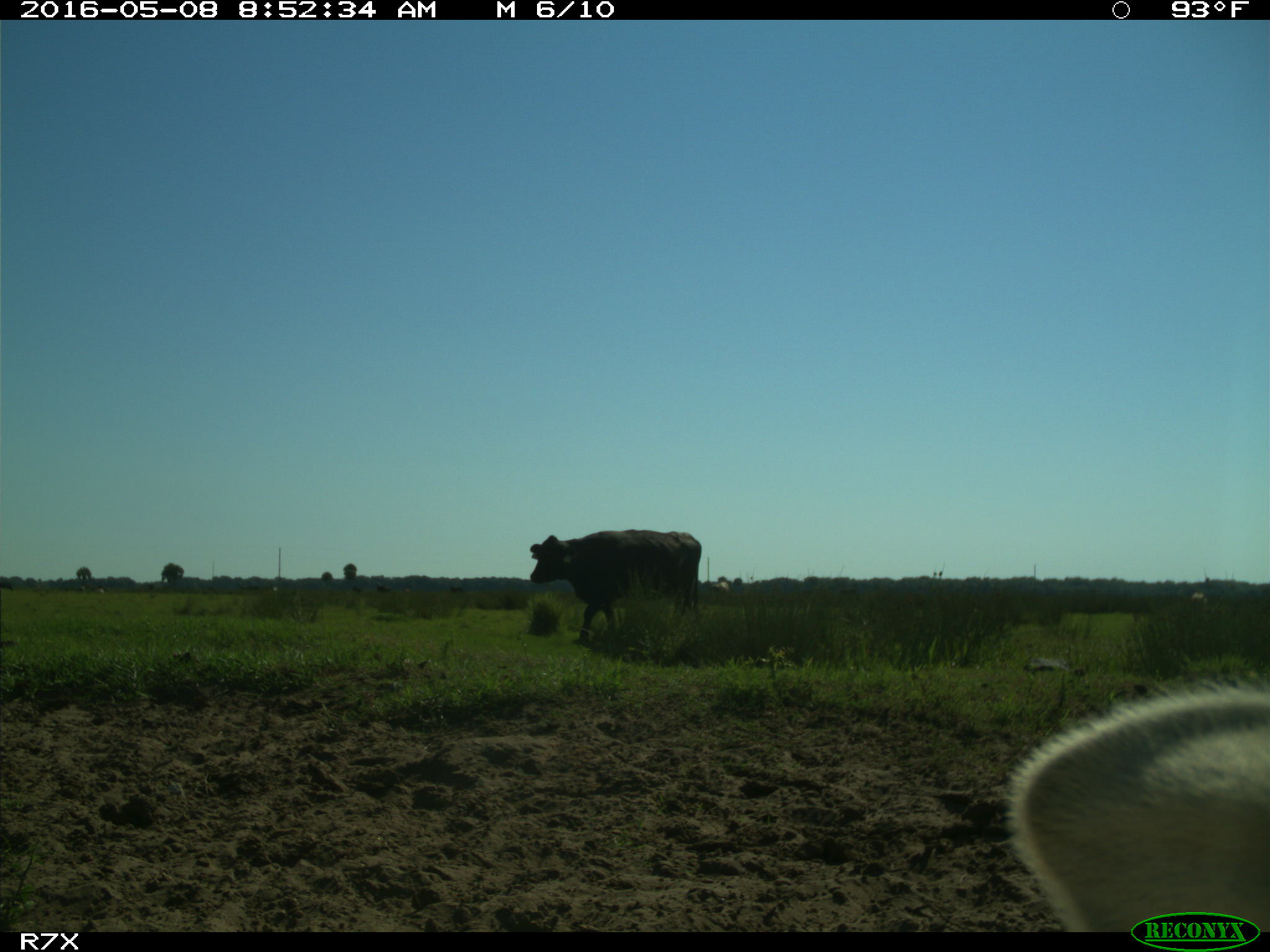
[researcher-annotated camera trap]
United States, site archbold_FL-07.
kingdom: Animalia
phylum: Chordata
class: Mammalia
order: Artiodactyla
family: Bovidae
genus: Bos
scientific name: Bos taurus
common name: domestic cow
Bos taurus (domestic cow).